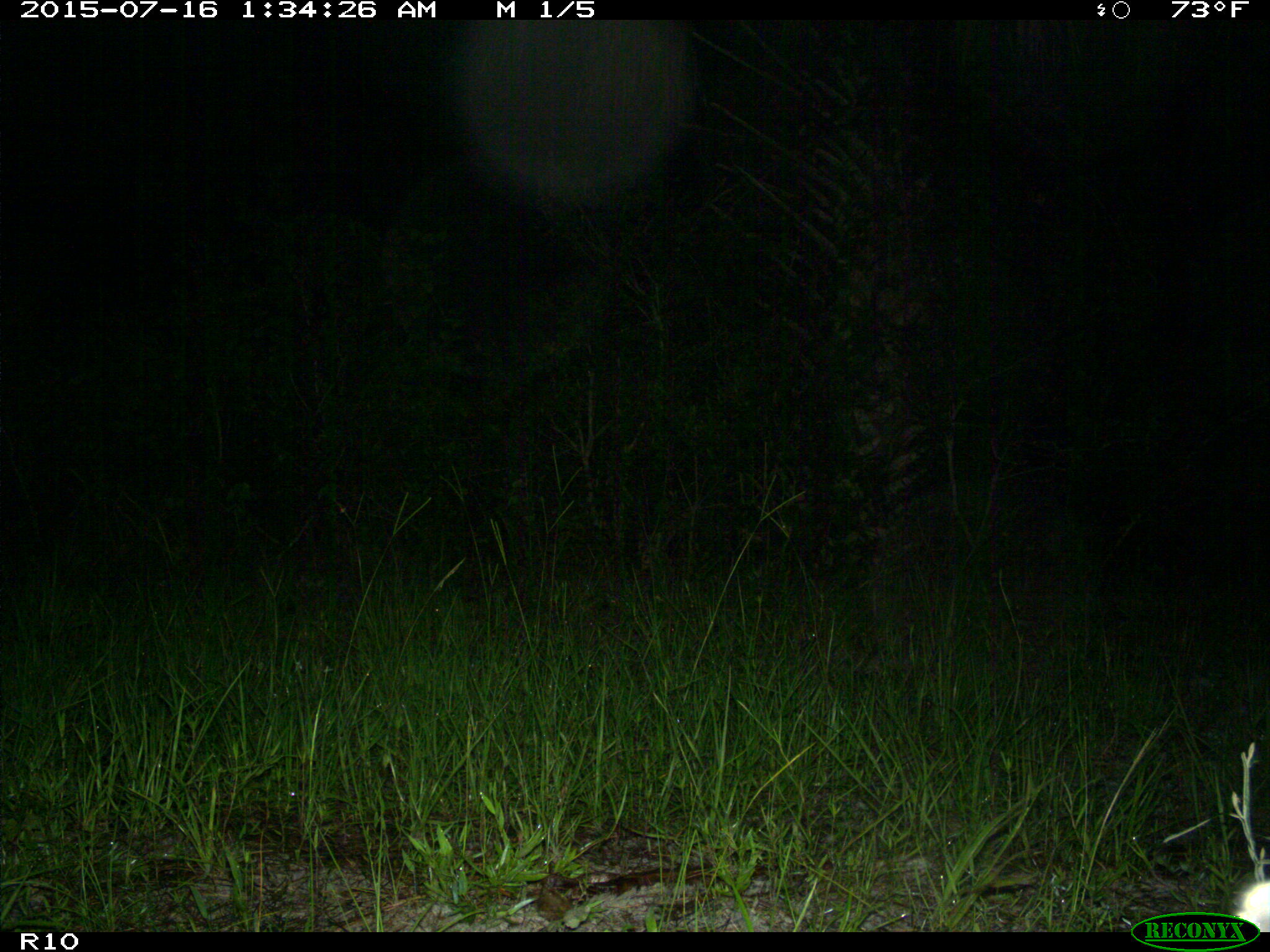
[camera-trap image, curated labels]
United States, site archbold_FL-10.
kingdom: Animalia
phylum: Chordata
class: Mammalia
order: Carnivora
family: Procyonidae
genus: Procyon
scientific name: Procyon lotor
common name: common raccoon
Procyon lotor (common raccoon).